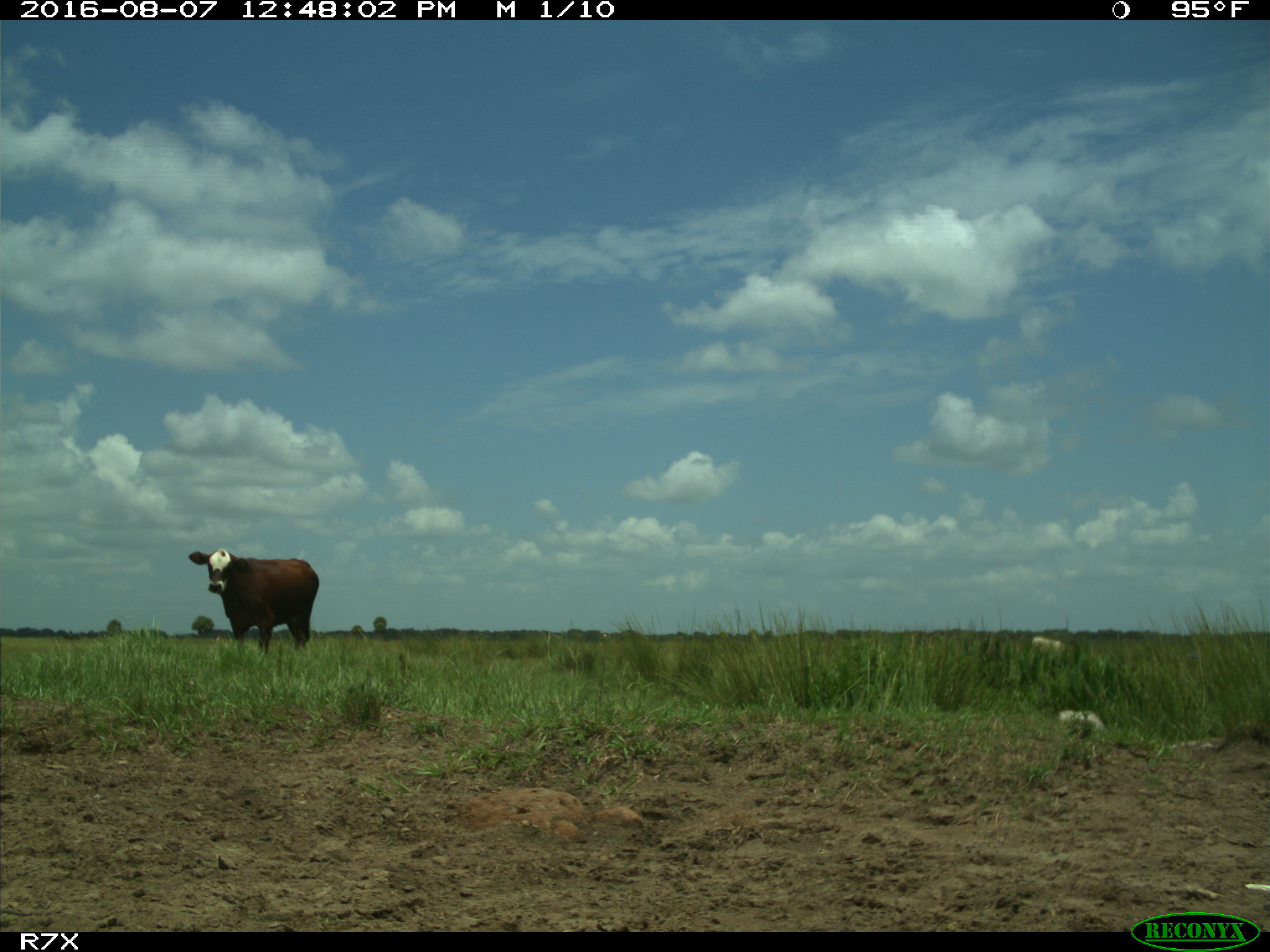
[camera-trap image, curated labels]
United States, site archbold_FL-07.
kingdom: Animalia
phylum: Chordata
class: Mammalia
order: Artiodactyla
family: Bovidae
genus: Bos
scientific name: Bos taurus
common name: domestic cow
Bos taurus (domestic cow).